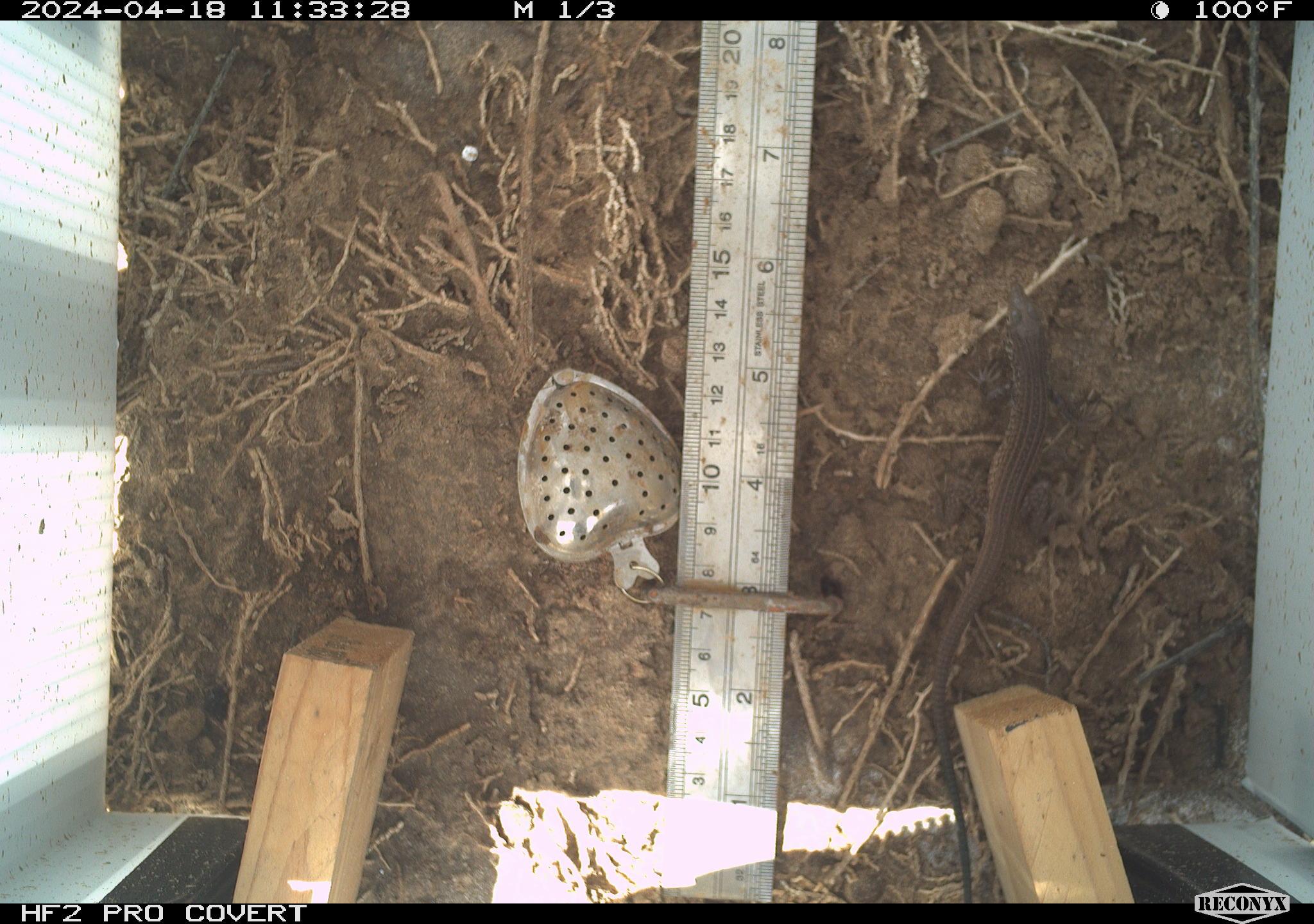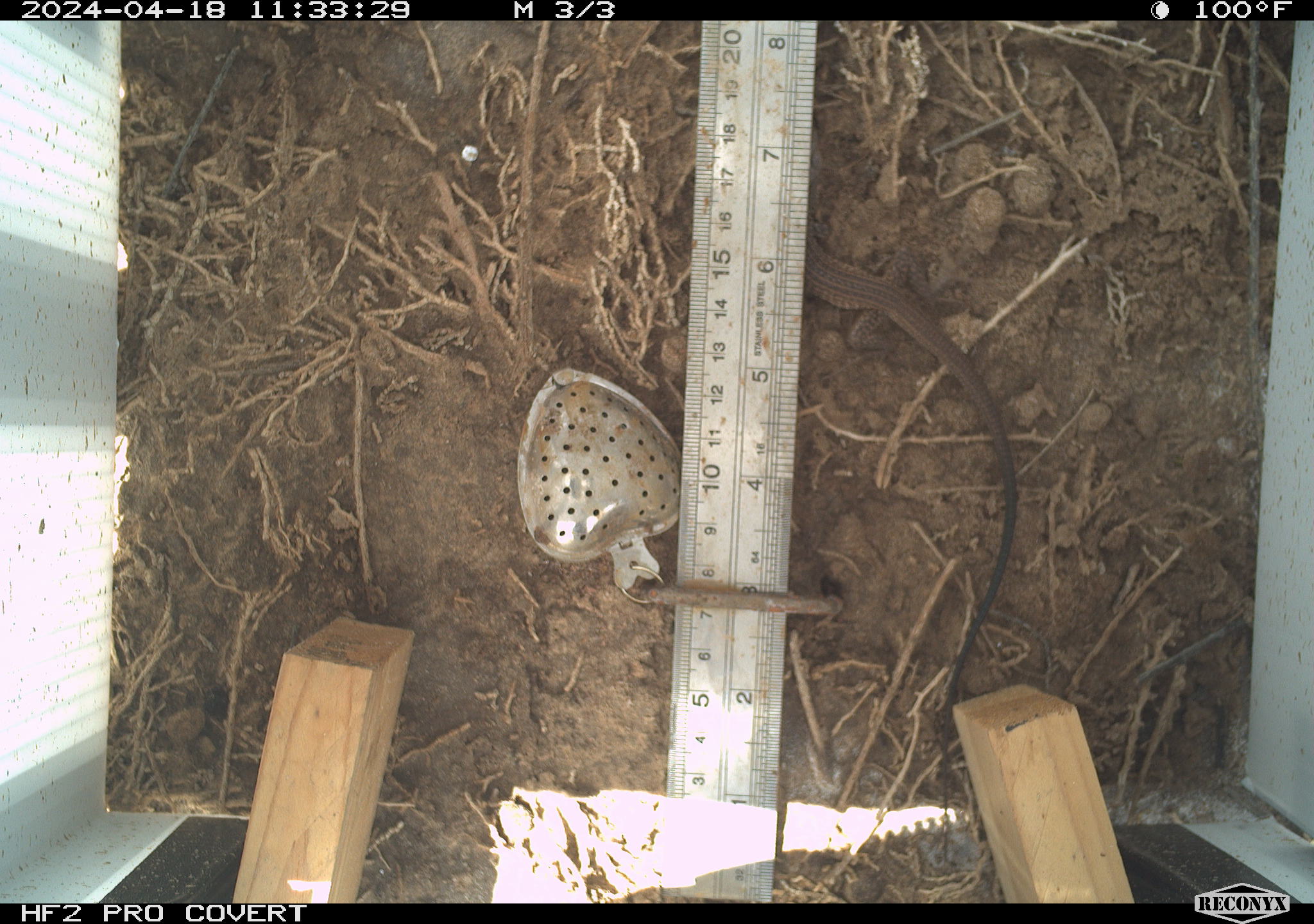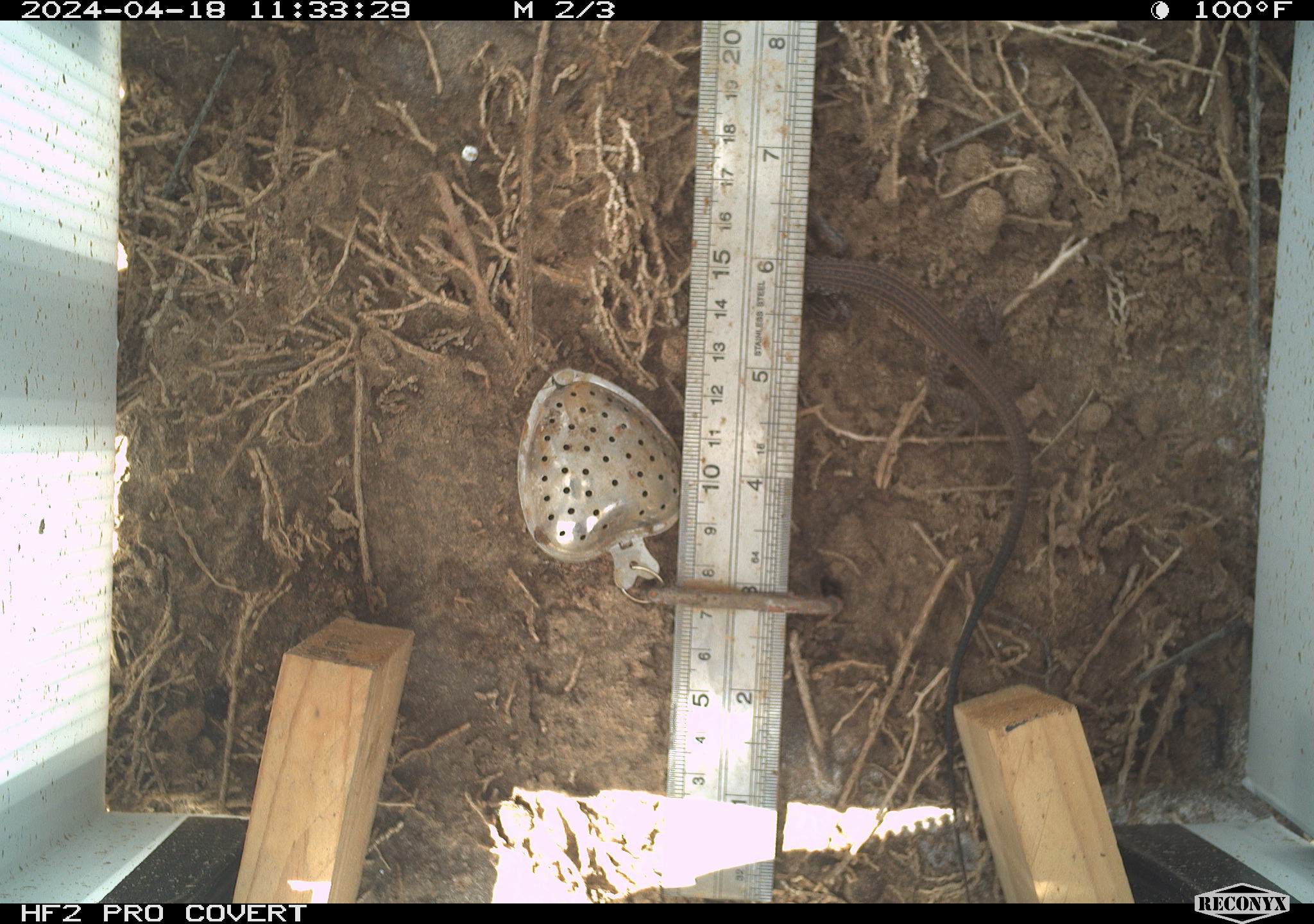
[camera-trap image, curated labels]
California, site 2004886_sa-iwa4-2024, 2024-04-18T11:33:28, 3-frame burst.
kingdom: Animalia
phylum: Chordata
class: Reptilia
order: Squamata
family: Teiidae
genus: Aspidoscelis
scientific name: Aspidoscelis tigris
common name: western whiptail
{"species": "western whiptail (Aspidoscelis tigris)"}